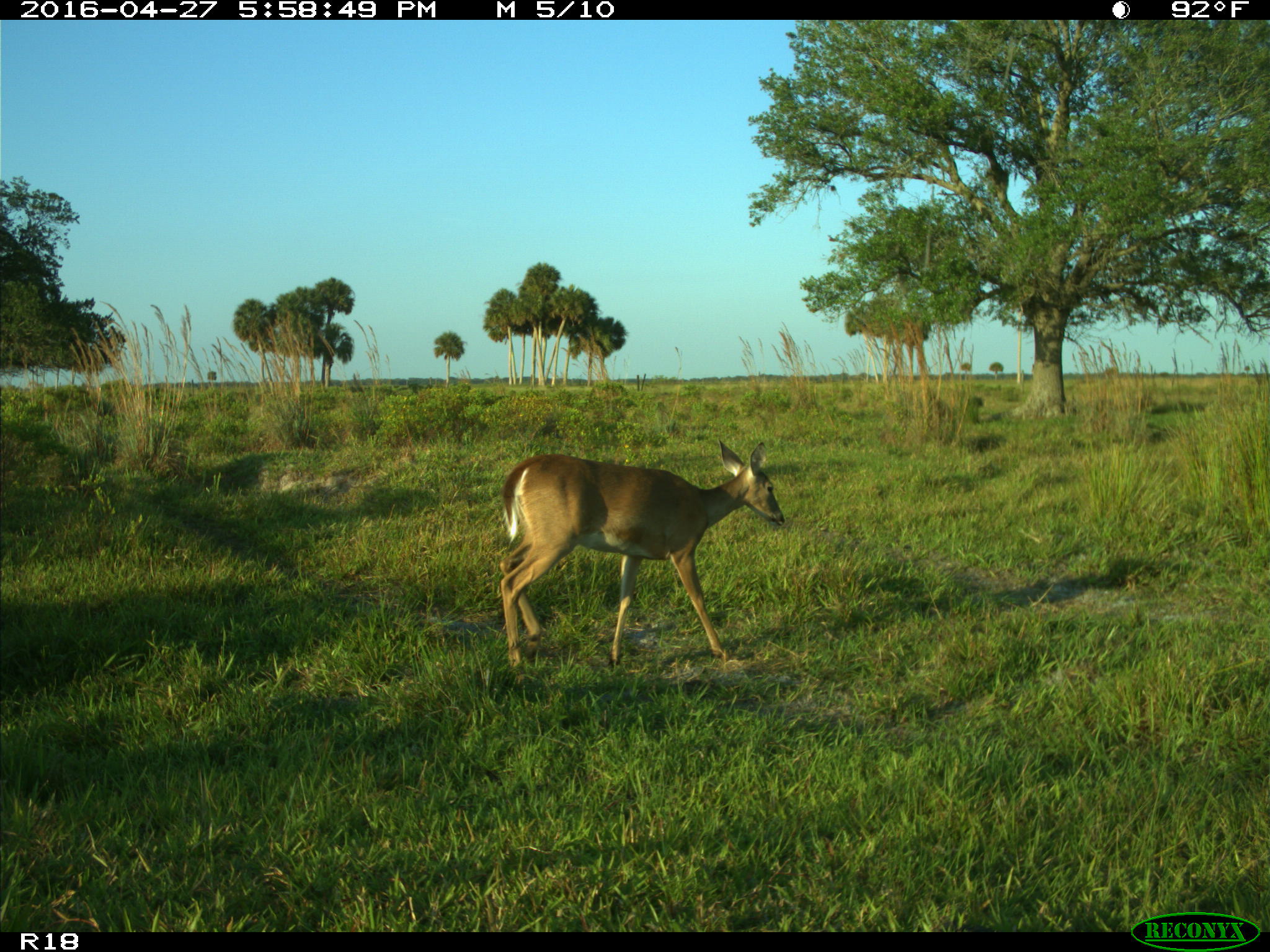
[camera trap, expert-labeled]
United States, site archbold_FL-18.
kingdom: Animalia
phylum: Chordata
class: Mammalia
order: Artiodactyla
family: Cervidae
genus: Odocoileus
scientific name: Odocoileus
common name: deer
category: unidentified deer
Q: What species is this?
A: Unidentified deer (deer) (Odocoileus).